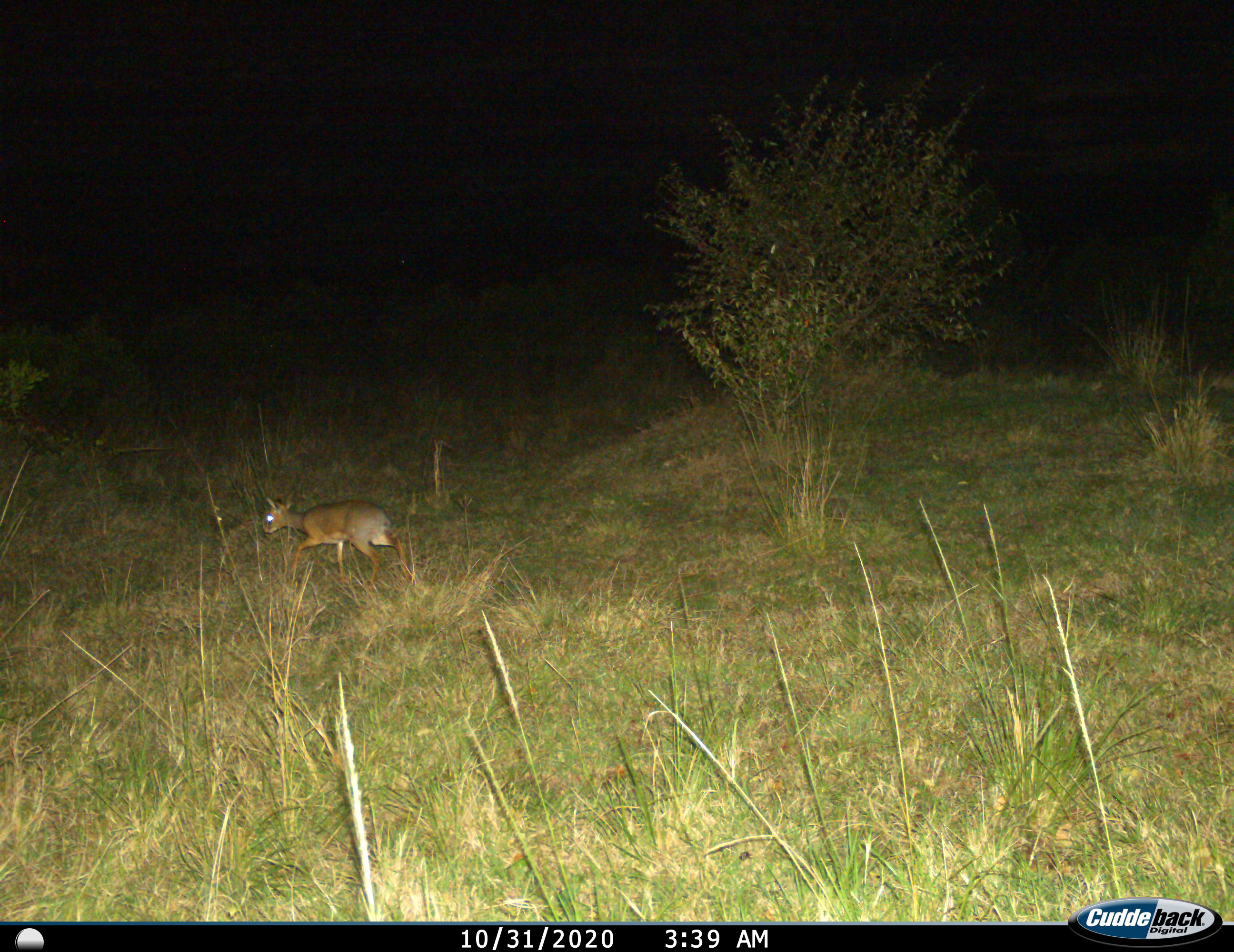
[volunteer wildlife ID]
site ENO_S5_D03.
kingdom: Animalia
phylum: Chordata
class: Mammalia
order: Artiodactyla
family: Bovidae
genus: Madoqua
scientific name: Madoqua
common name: dik-dik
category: dikdik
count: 1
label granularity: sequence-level